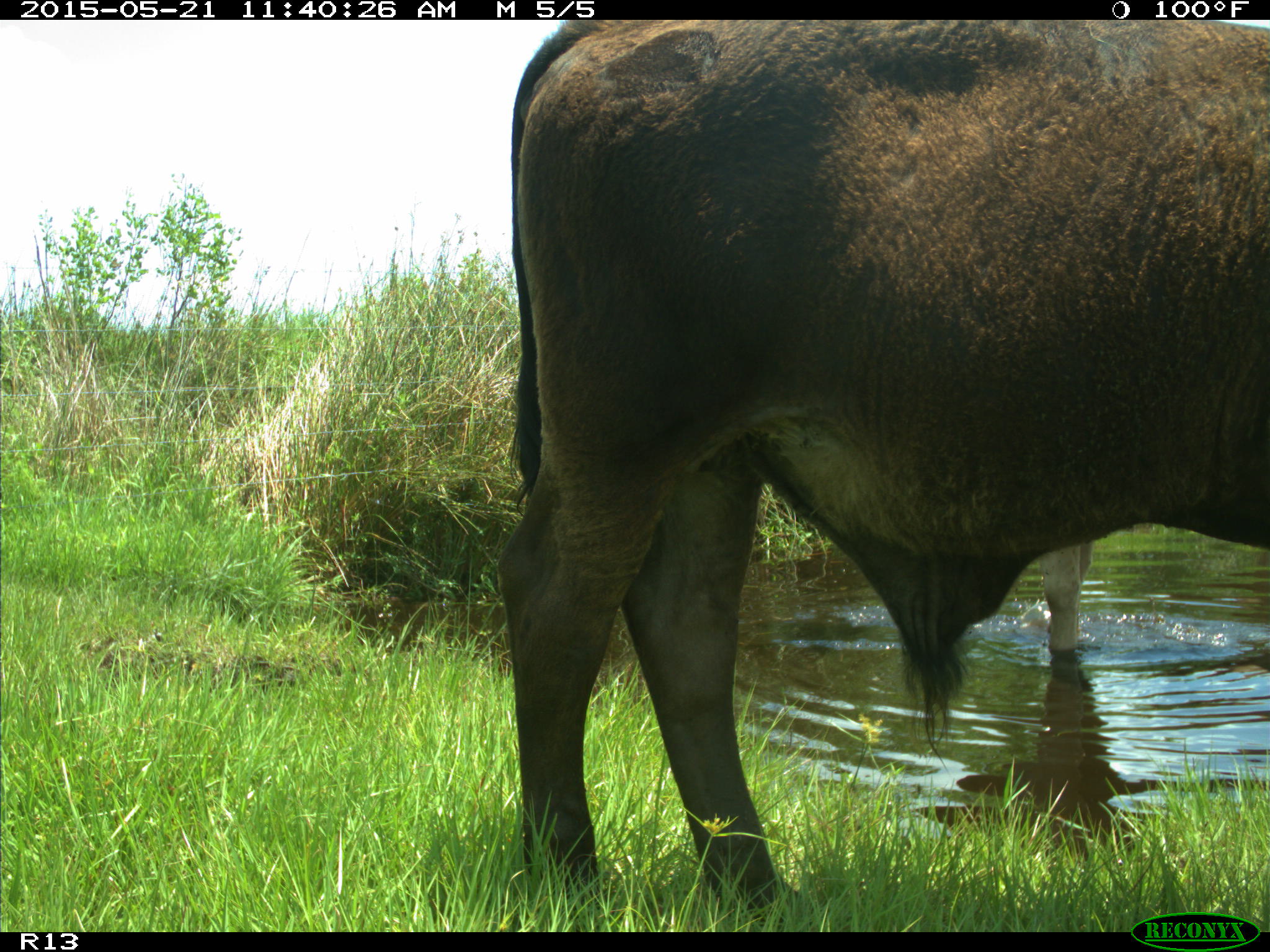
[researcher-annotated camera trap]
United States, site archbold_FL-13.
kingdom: Animalia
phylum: Chordata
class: Mammalia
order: Artiodactyla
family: Bovidae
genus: Bos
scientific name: Bos taurus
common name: domestic cow